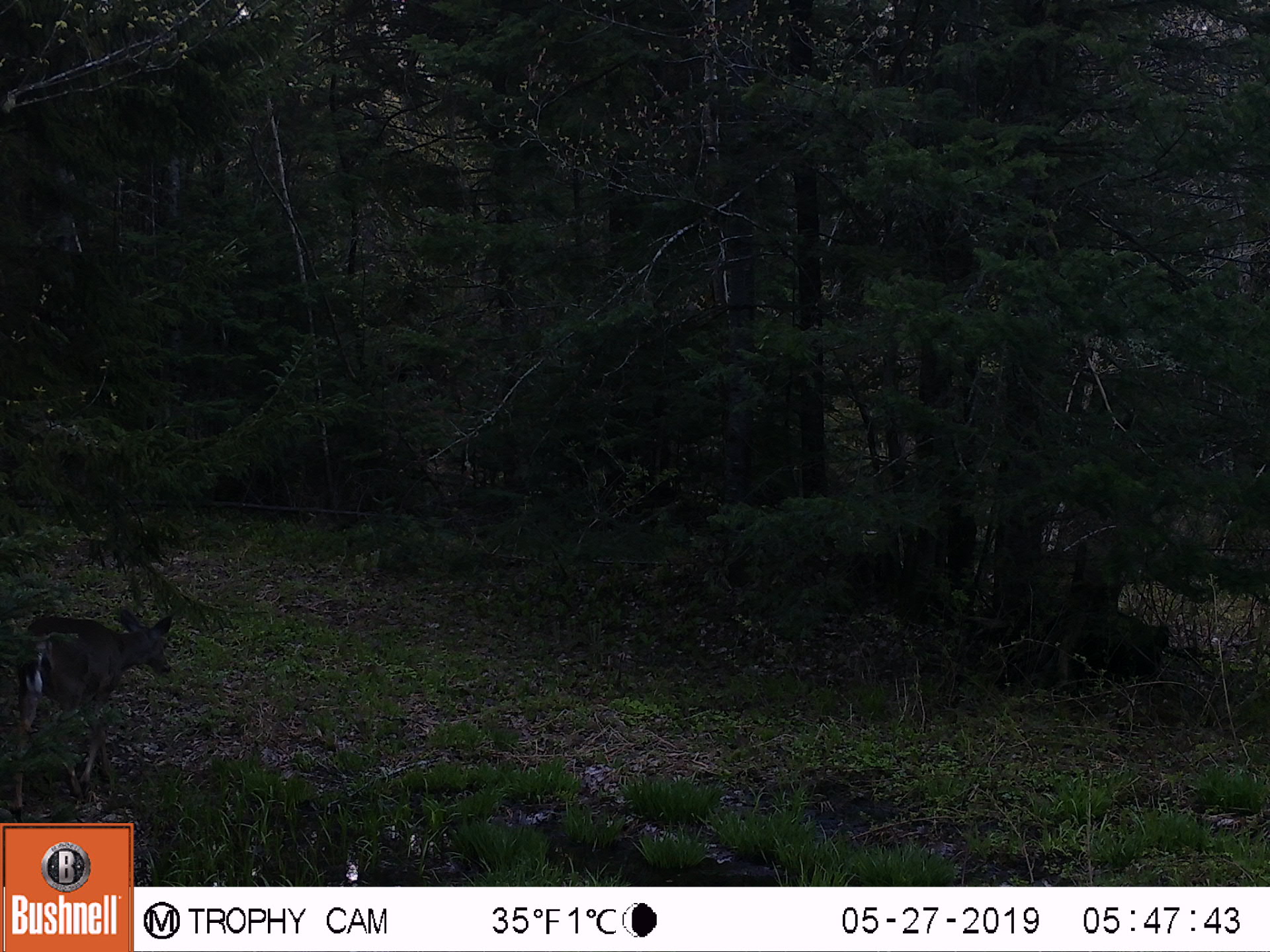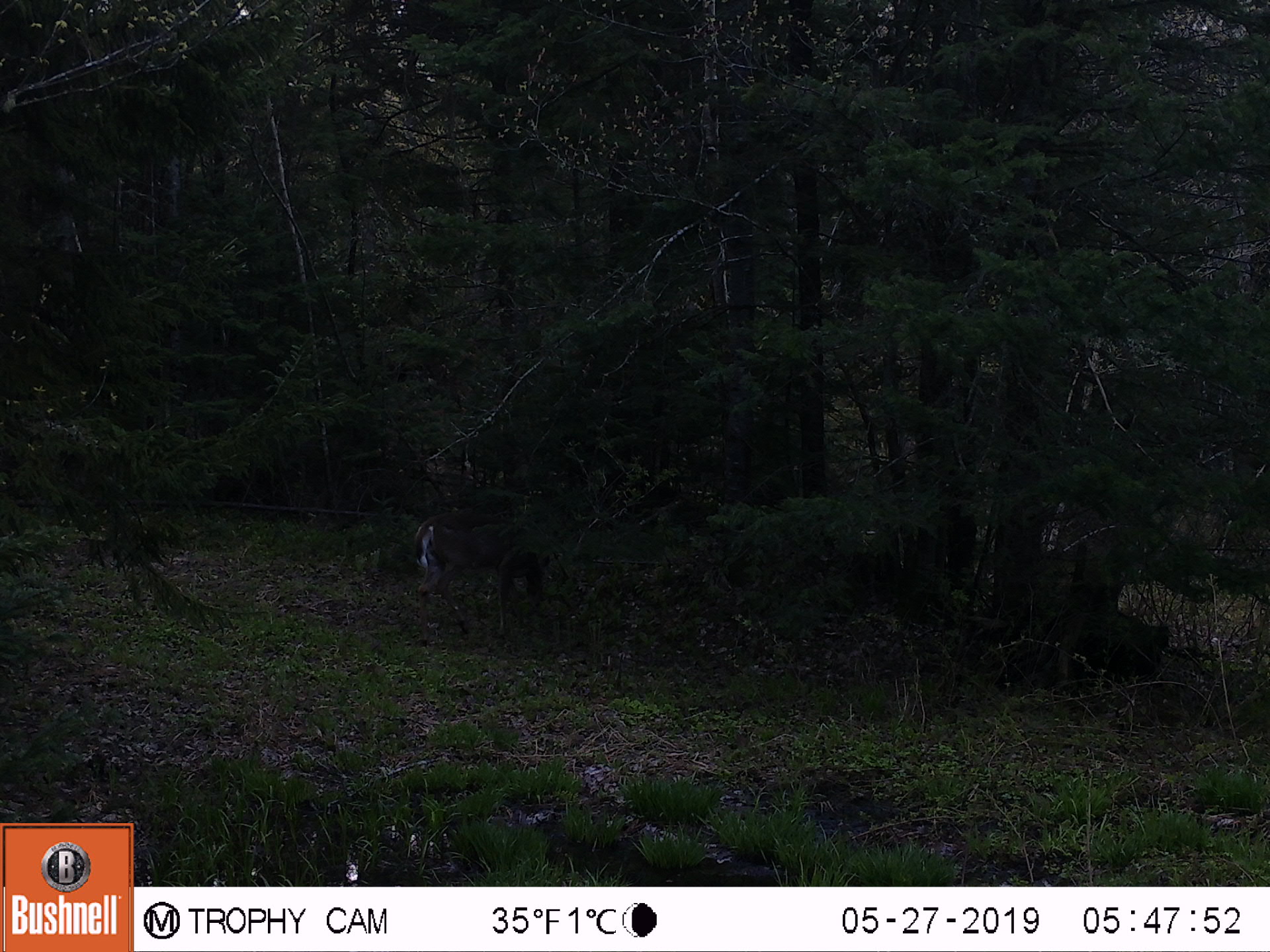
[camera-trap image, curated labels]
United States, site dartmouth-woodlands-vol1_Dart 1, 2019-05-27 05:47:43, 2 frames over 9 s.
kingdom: Animalia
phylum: Chordata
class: Mammalia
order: Artiodactyla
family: Cervidae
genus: Odocoileus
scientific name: Odocoileus virginianus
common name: white-tailed deer